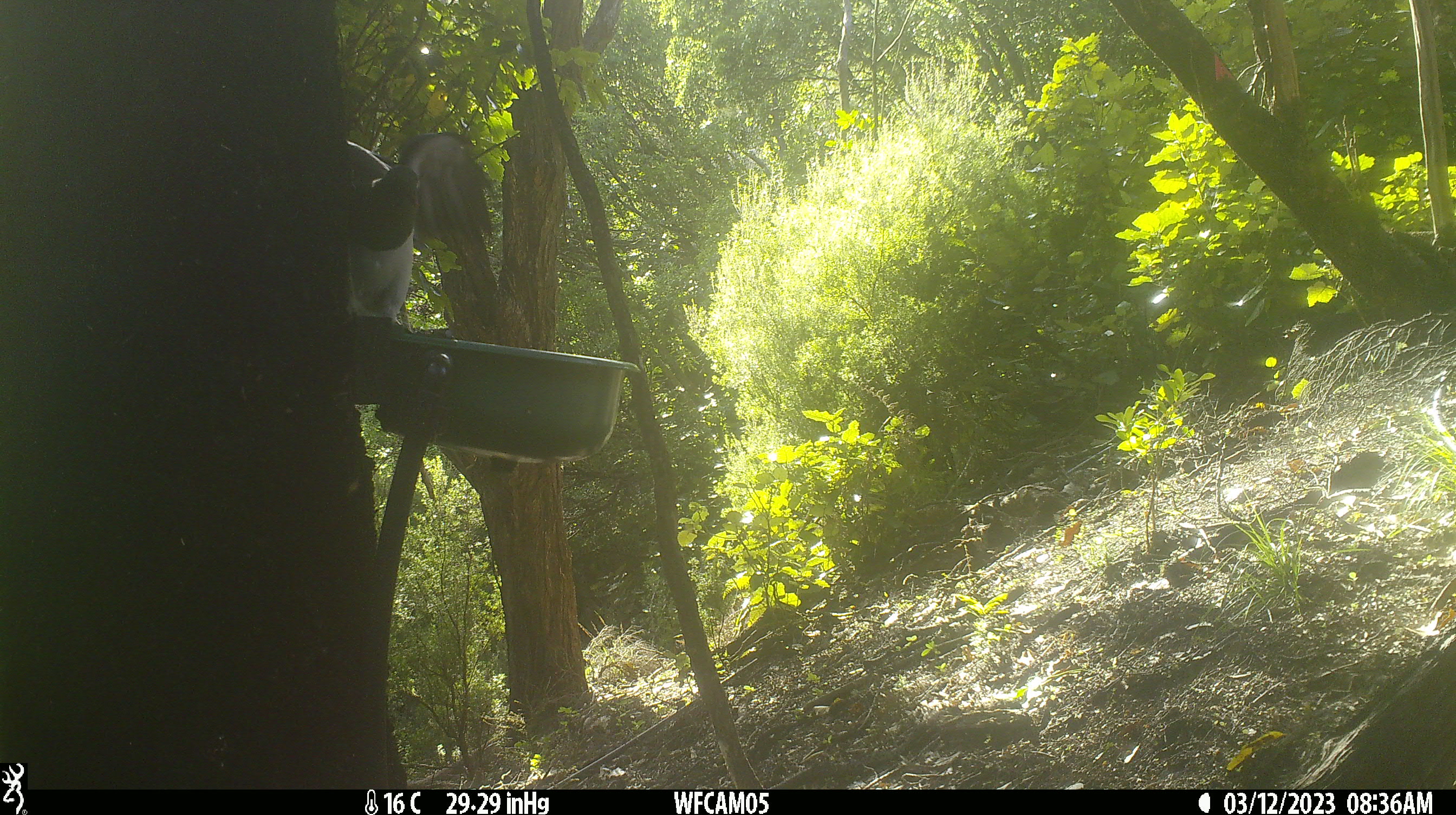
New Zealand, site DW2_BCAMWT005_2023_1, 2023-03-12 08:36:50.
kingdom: Animalia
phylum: Chordata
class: Aves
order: Columbiformes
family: Columbidae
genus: Hemiphaga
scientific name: Hemiphaga novaeseelandiae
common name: new zealand pigeon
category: kereru